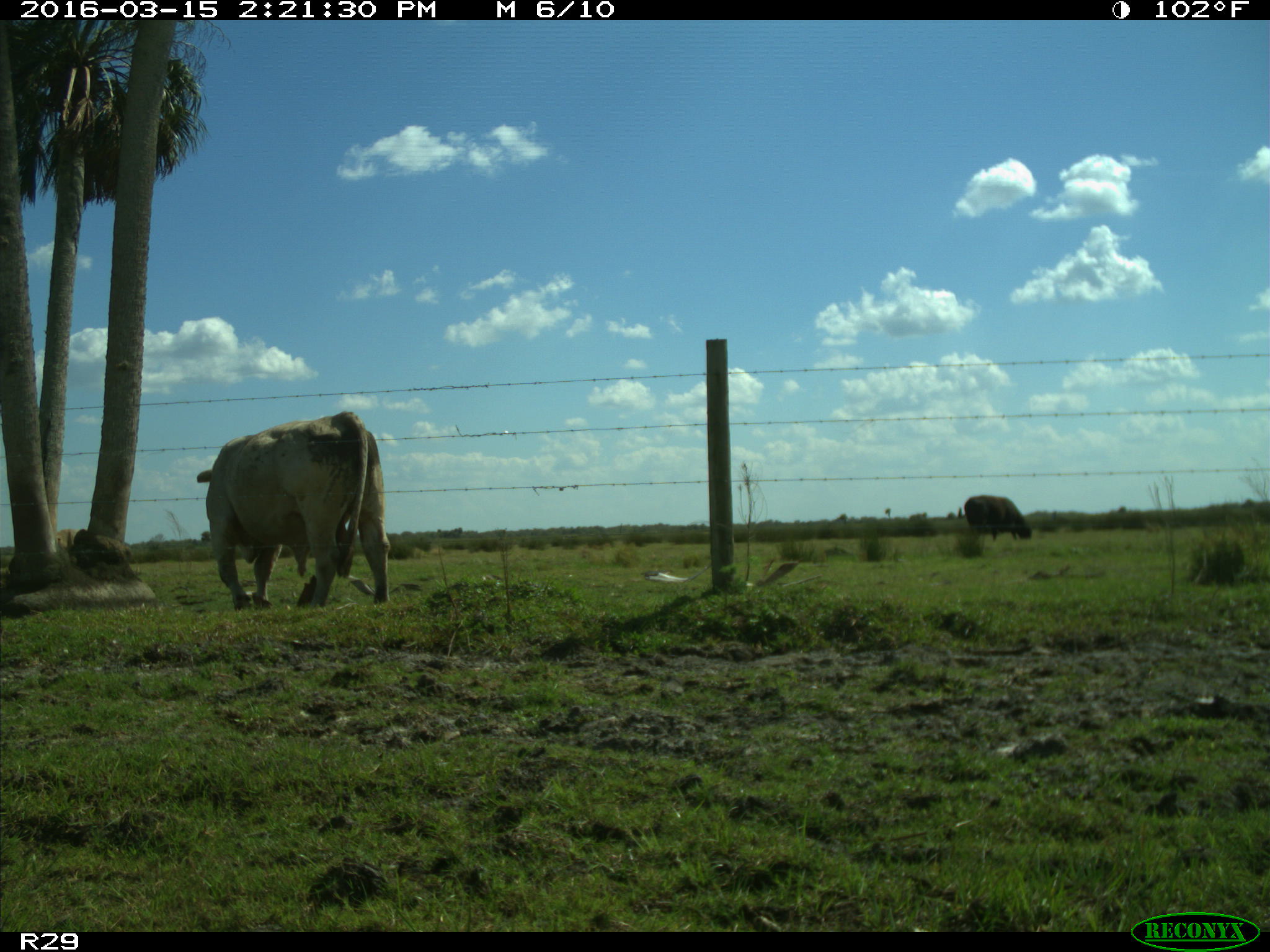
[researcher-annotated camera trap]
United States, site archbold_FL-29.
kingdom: Animalia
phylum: Chordata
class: Mammalia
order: Artiodactyla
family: Bovidae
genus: Bos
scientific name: Bos taurus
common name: domestic cow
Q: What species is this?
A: Bos taurus (domestic cow).